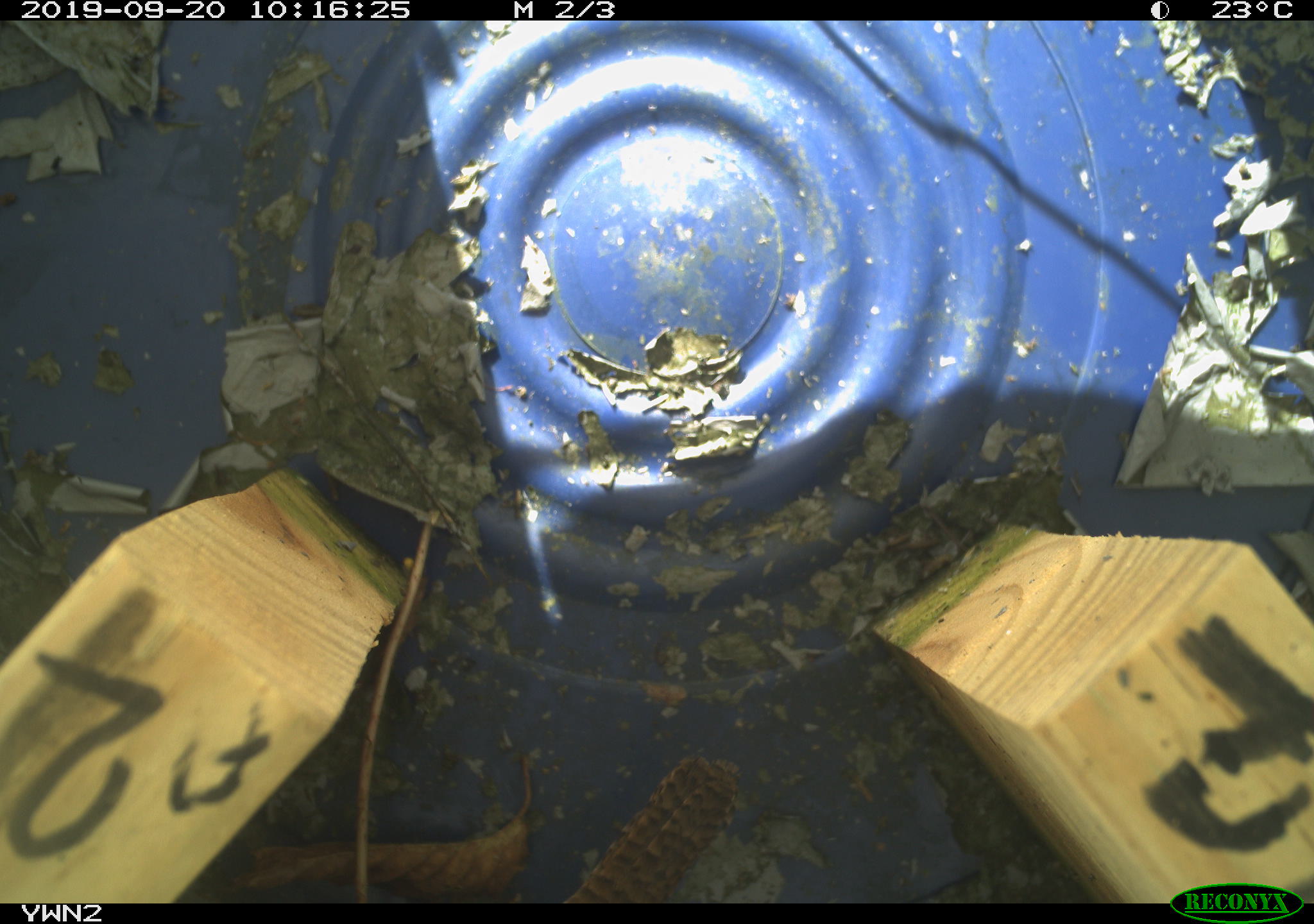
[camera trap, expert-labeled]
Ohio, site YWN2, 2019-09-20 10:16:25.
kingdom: Animalia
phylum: Chordata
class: Aves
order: Passeriformes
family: Troglodytidae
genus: Troglodytes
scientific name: Troglodytes aedon aedon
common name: northern house wren